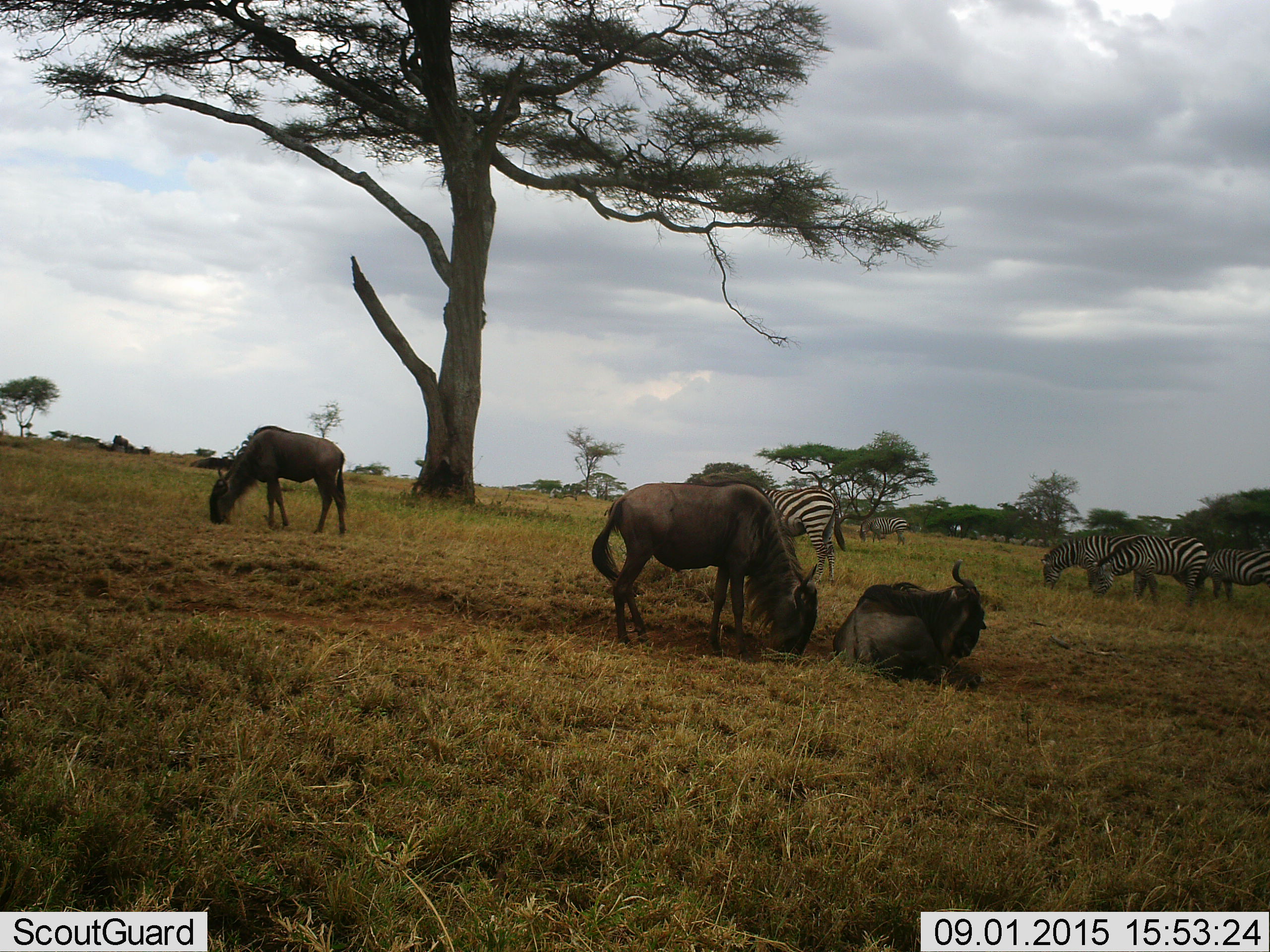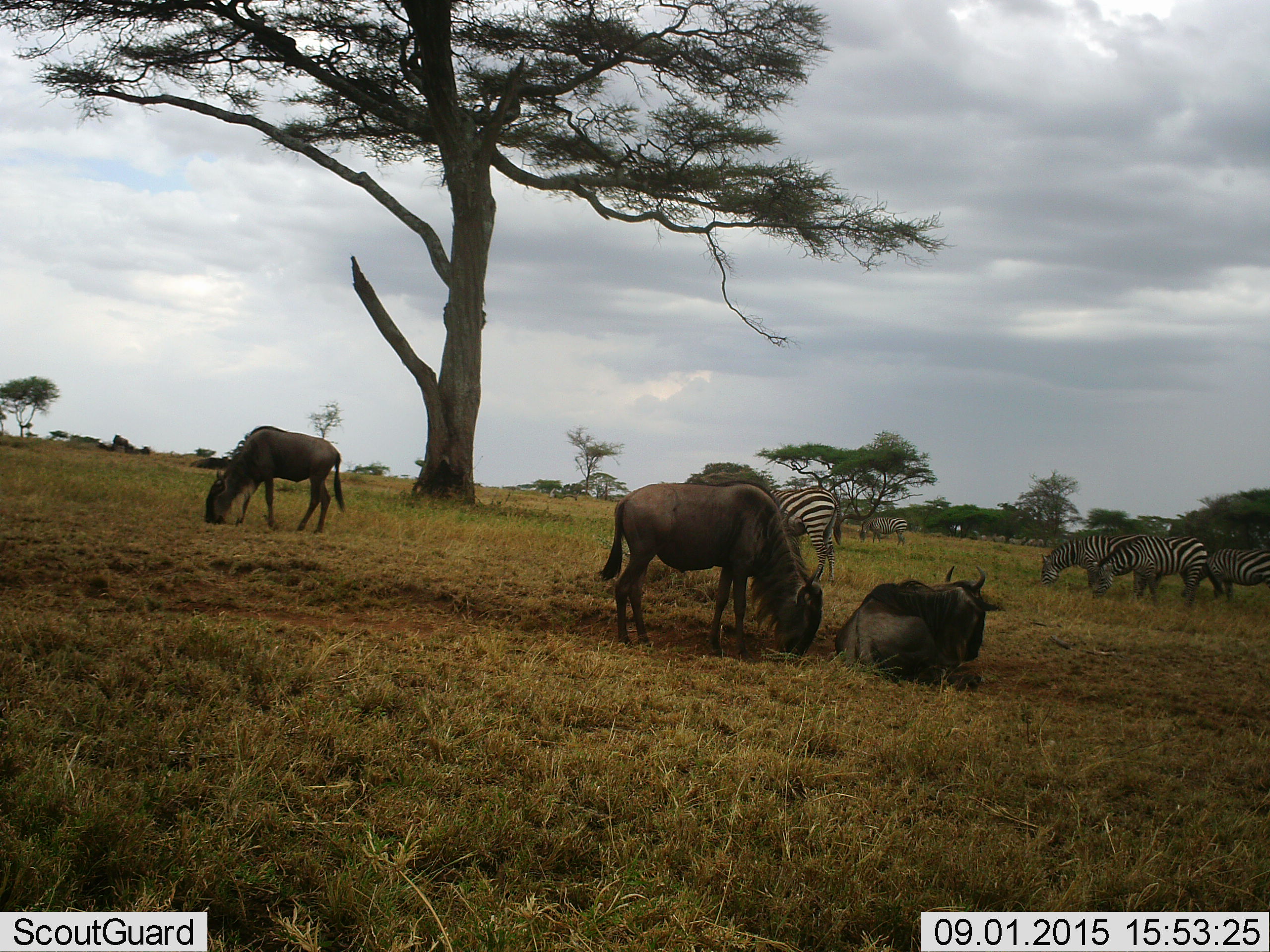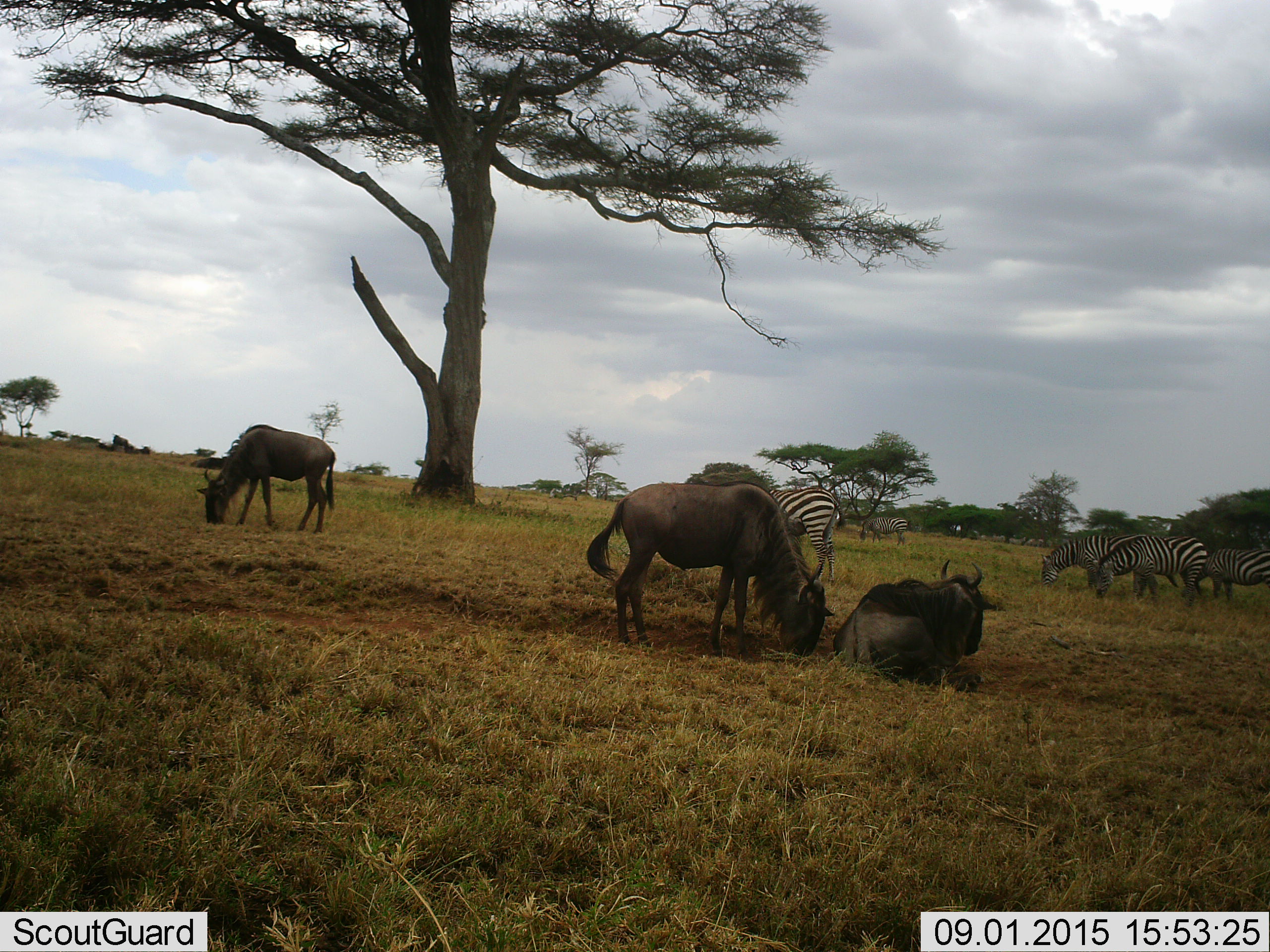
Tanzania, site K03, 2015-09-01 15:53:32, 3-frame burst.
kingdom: Animalia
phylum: Chordata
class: Mammalia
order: Artiodactyla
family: Bovidae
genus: Connochaetes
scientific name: Connochaetes taurinus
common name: blue wildebeest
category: wildebeest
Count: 3.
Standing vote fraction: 25%.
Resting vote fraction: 100%.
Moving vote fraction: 0%.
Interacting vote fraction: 0%.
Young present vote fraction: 0%.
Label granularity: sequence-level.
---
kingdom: Animalia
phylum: Chordata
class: Mammalia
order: Perissodactyla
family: Equidae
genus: Equus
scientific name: Equus quagga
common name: plains zebra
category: zebra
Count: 5.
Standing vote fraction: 44%.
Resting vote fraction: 0%.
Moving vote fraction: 0%.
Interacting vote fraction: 0%.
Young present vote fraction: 0%.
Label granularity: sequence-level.